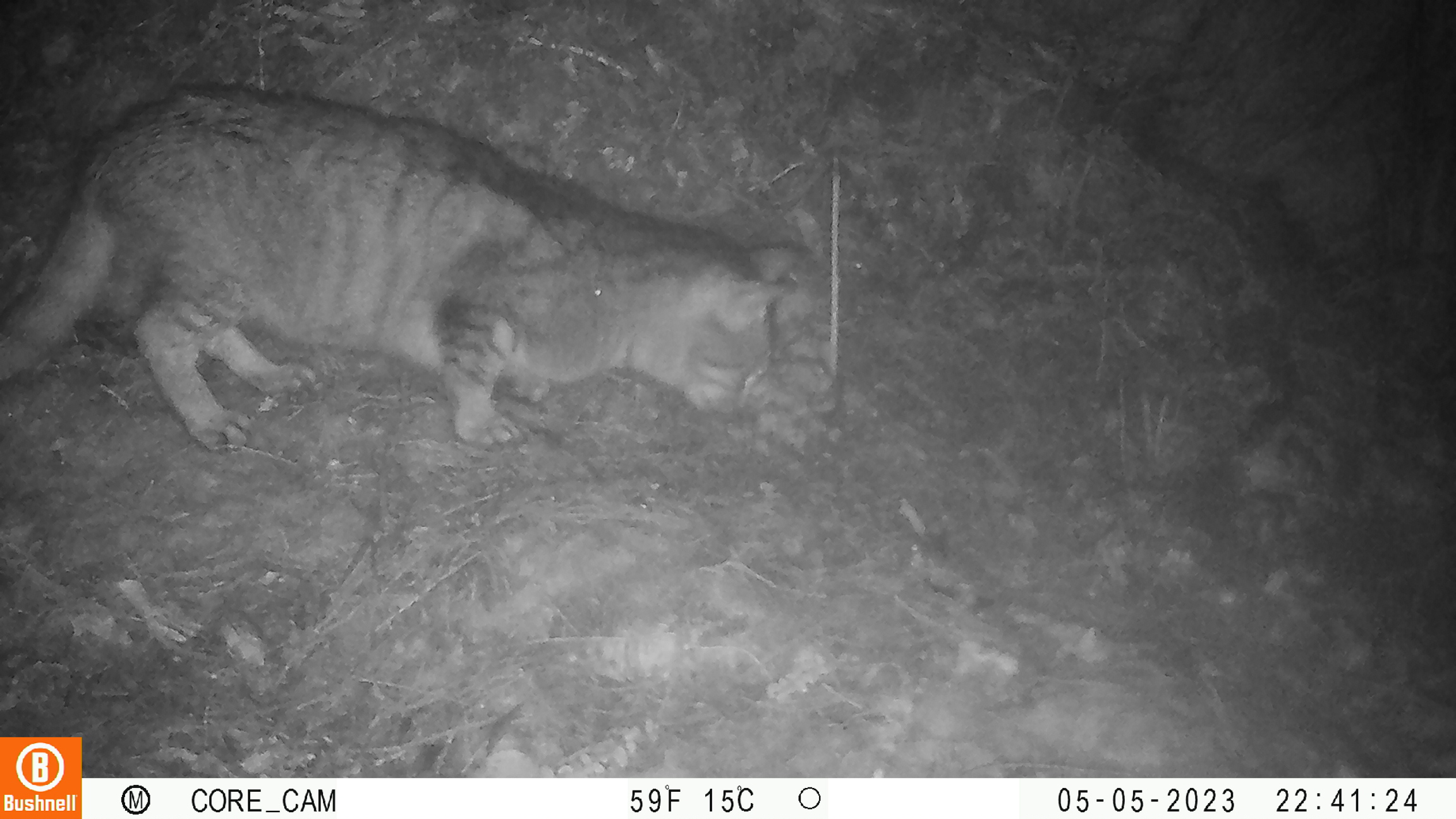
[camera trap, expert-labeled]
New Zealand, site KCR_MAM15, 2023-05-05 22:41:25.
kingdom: Animalia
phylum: Chordata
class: Mammalia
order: Carnivora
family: Felidae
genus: Felis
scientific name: Felis catus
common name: domestic cat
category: cat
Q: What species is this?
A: Cat (domestic cat) (Felis catus).